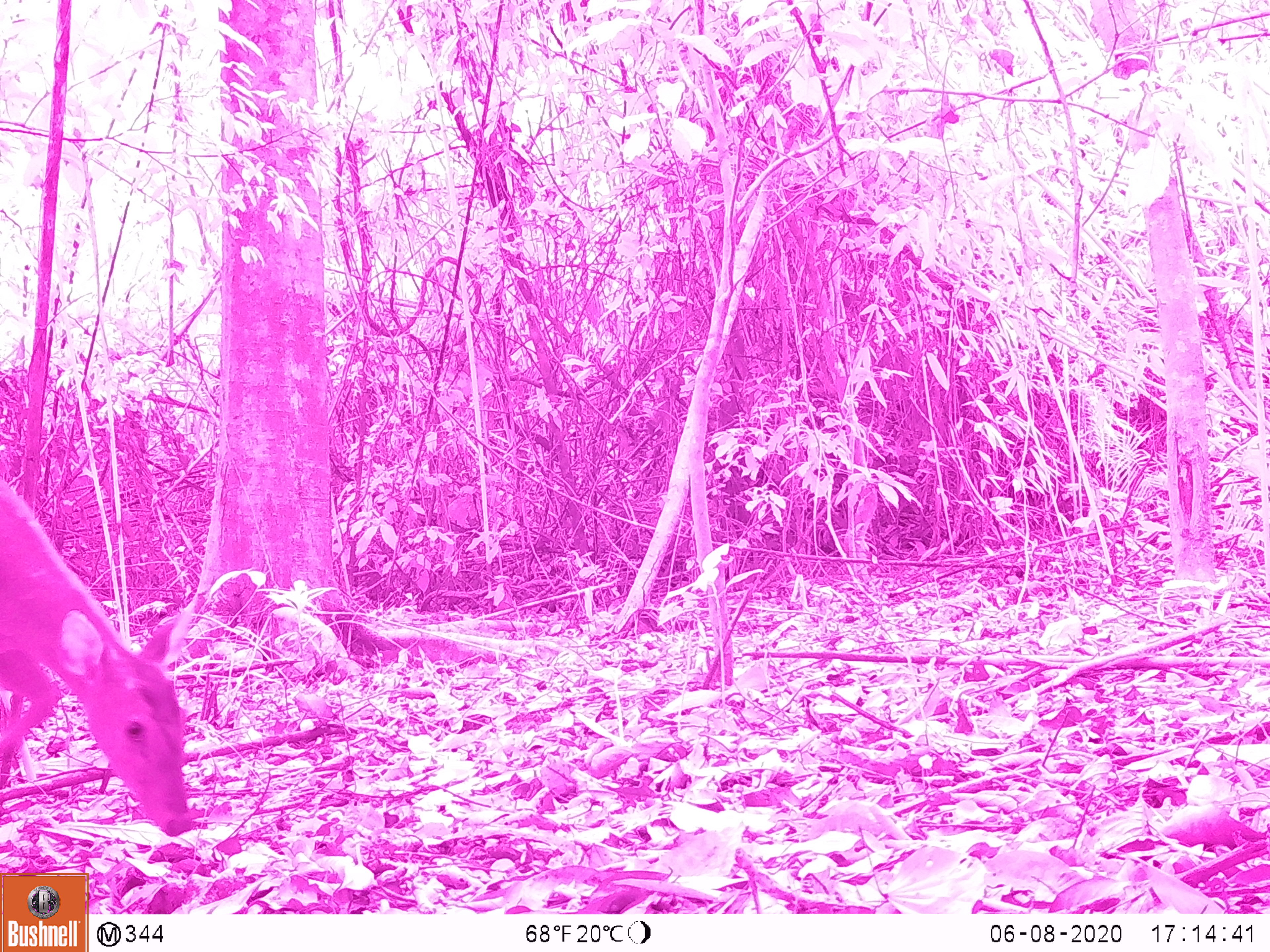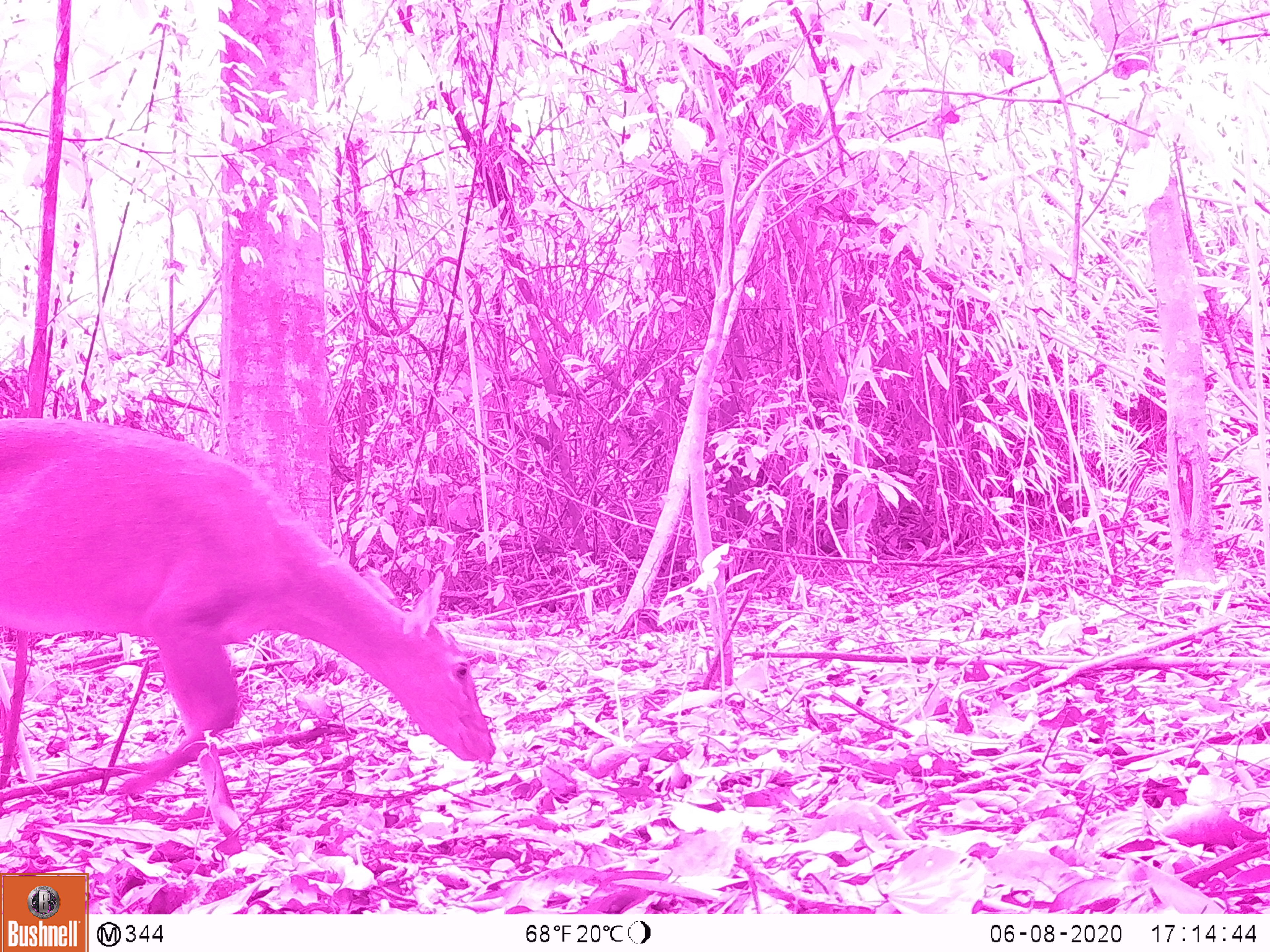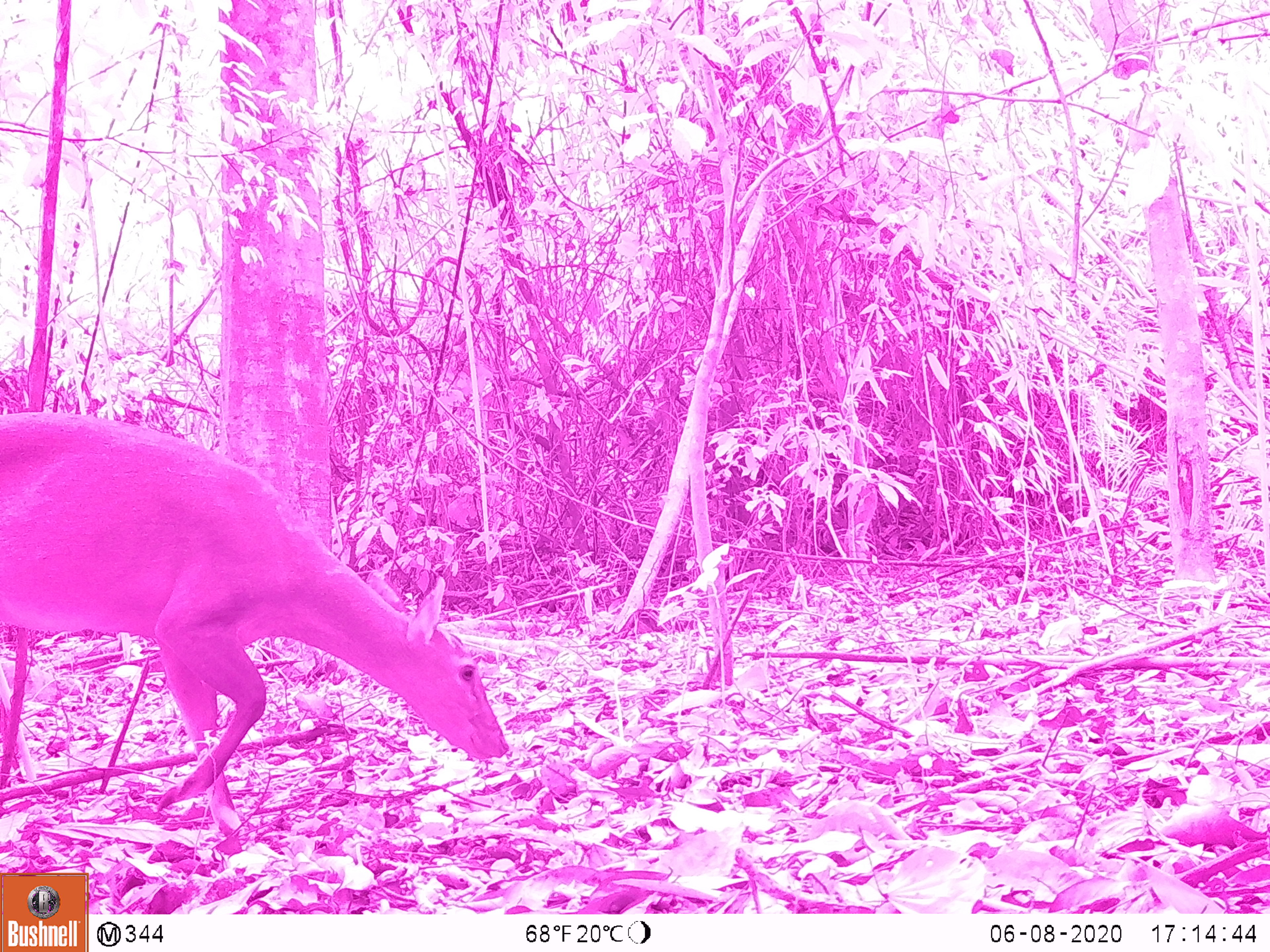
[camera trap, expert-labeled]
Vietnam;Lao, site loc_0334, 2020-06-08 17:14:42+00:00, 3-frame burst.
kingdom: Animalia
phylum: Chordata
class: Mammalia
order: Artiodactyla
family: Cervidae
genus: Muntiacus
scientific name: Muntiacus vuquangensis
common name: large-antlered muntjac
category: large antlered muntjac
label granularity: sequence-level